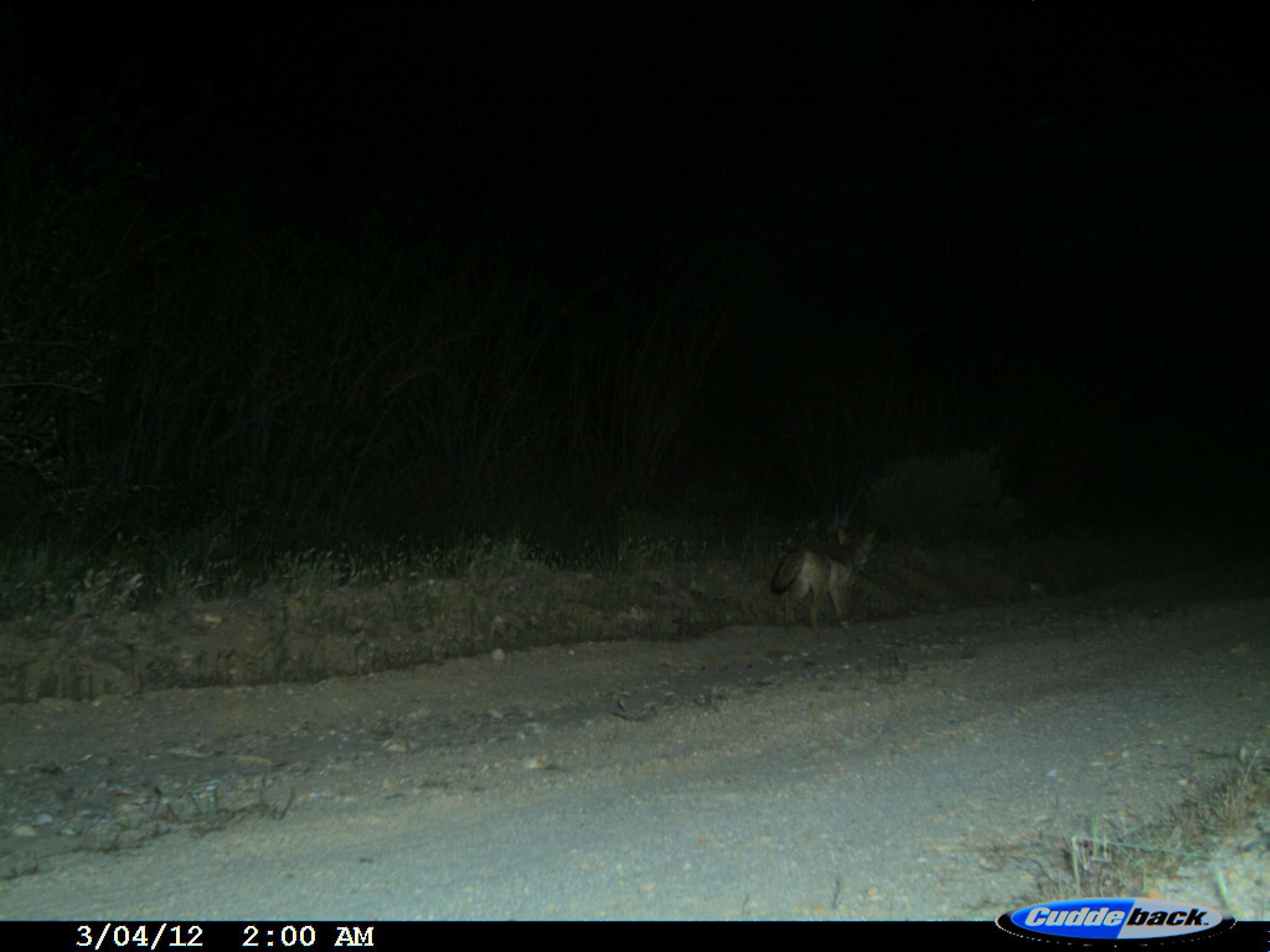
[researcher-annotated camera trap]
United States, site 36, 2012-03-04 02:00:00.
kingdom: Animalia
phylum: Chordata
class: Mammalia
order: Carnivora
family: Canidae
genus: Canis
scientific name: Canis latrans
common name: coyote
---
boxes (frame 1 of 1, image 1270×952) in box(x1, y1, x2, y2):
coyote: box(767, 526, 881, 642)